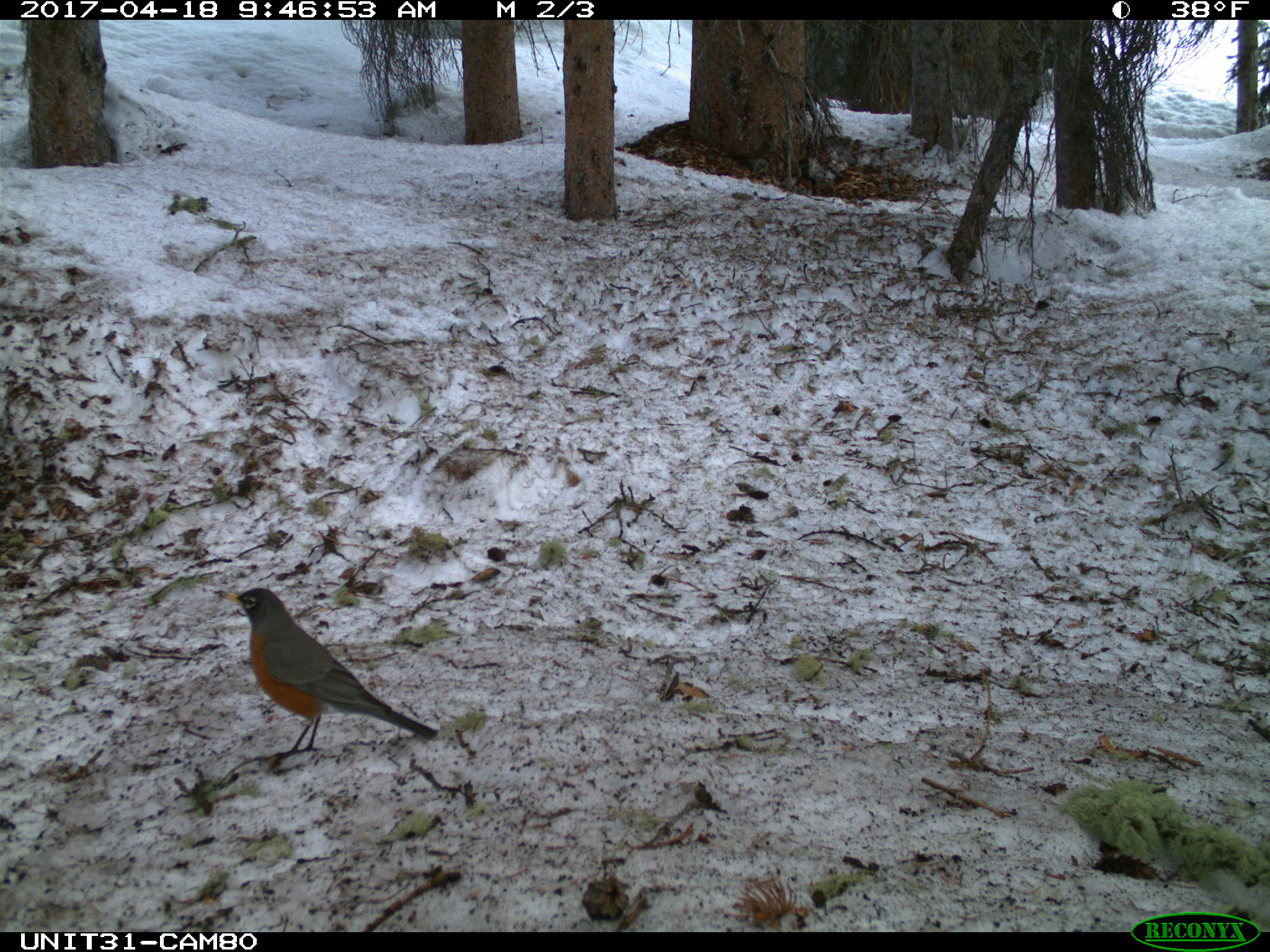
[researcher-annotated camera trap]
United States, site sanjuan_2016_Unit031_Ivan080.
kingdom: Animalia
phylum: Chordata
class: Aves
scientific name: Aves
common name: birds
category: unidentified bird